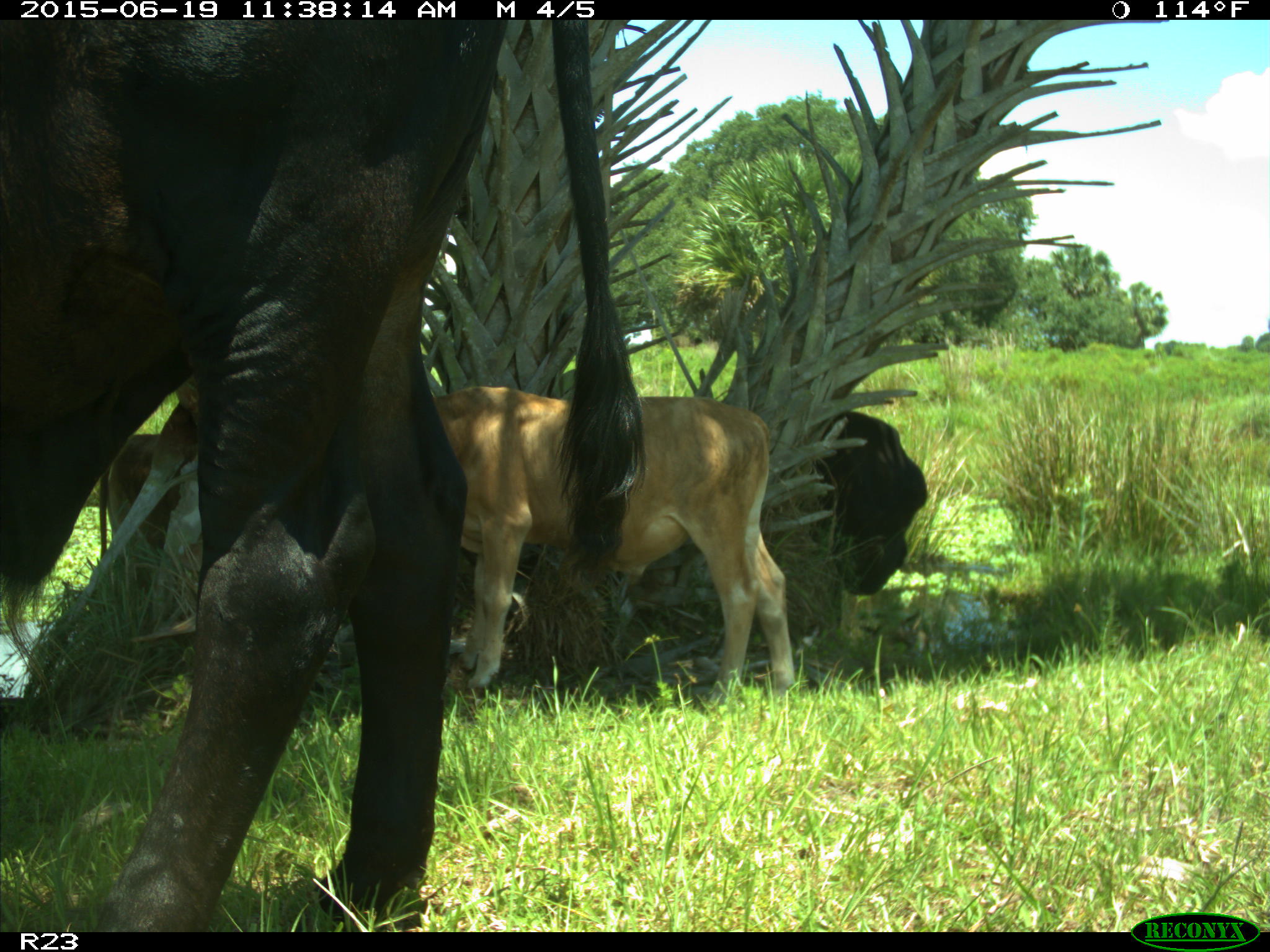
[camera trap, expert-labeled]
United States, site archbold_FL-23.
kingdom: Animalia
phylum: Chordata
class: Mammalia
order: Artiodactyla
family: Bovidae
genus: Bos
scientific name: Bos taurus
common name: domestic cow